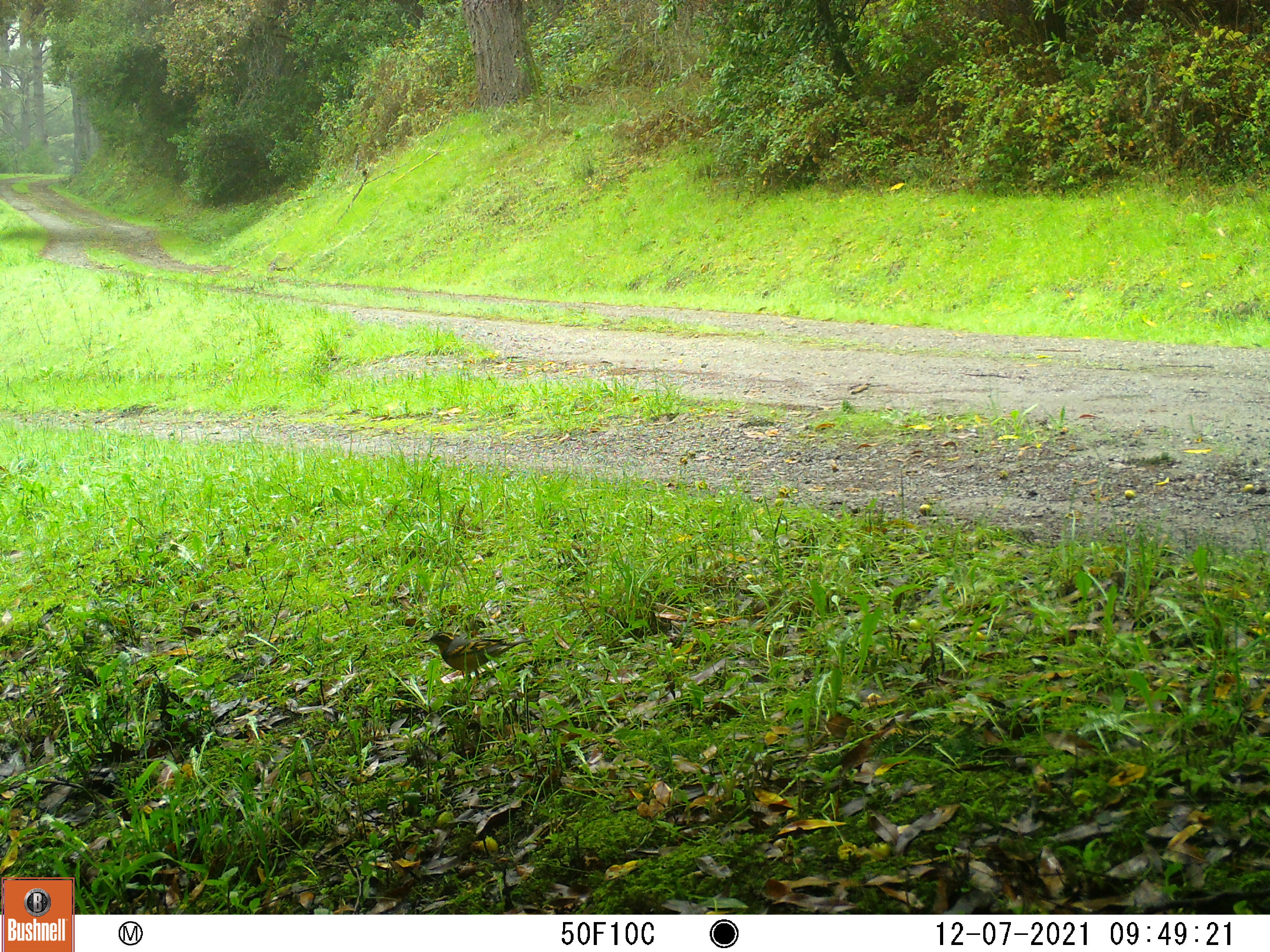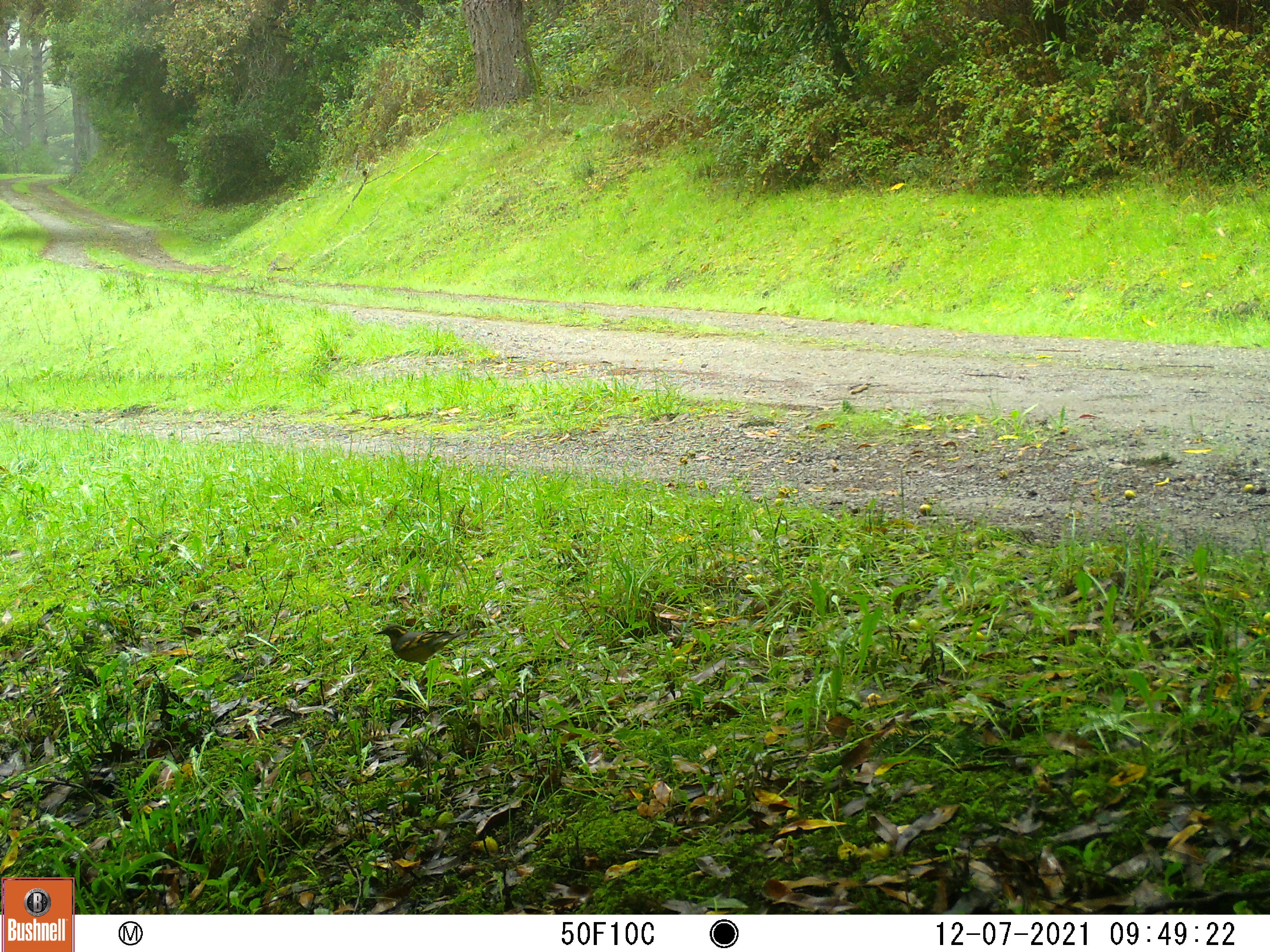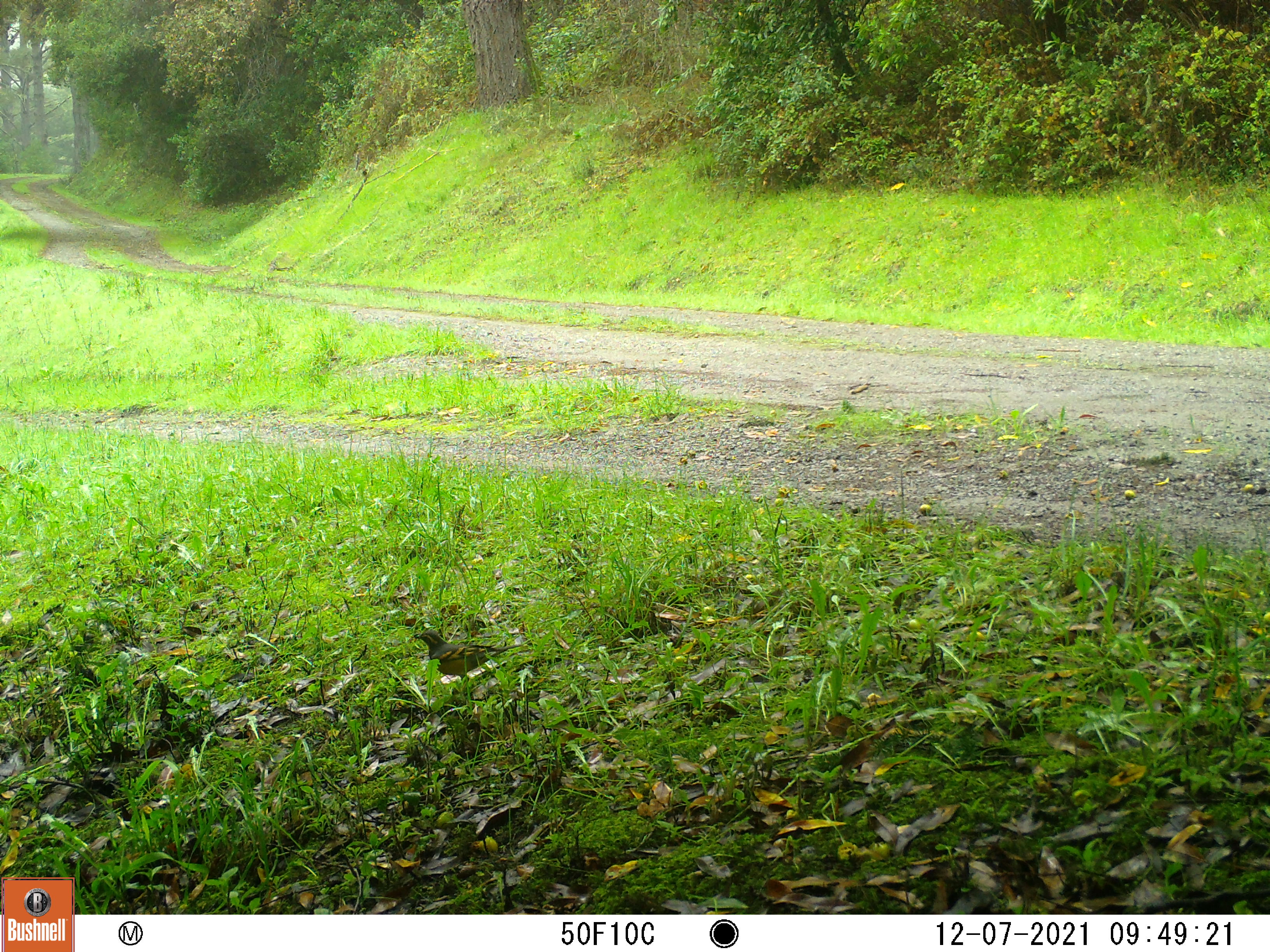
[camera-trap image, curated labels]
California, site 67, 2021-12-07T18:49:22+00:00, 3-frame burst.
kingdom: Animalia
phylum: Chordata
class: Aves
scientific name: Aves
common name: bird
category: unknown bird